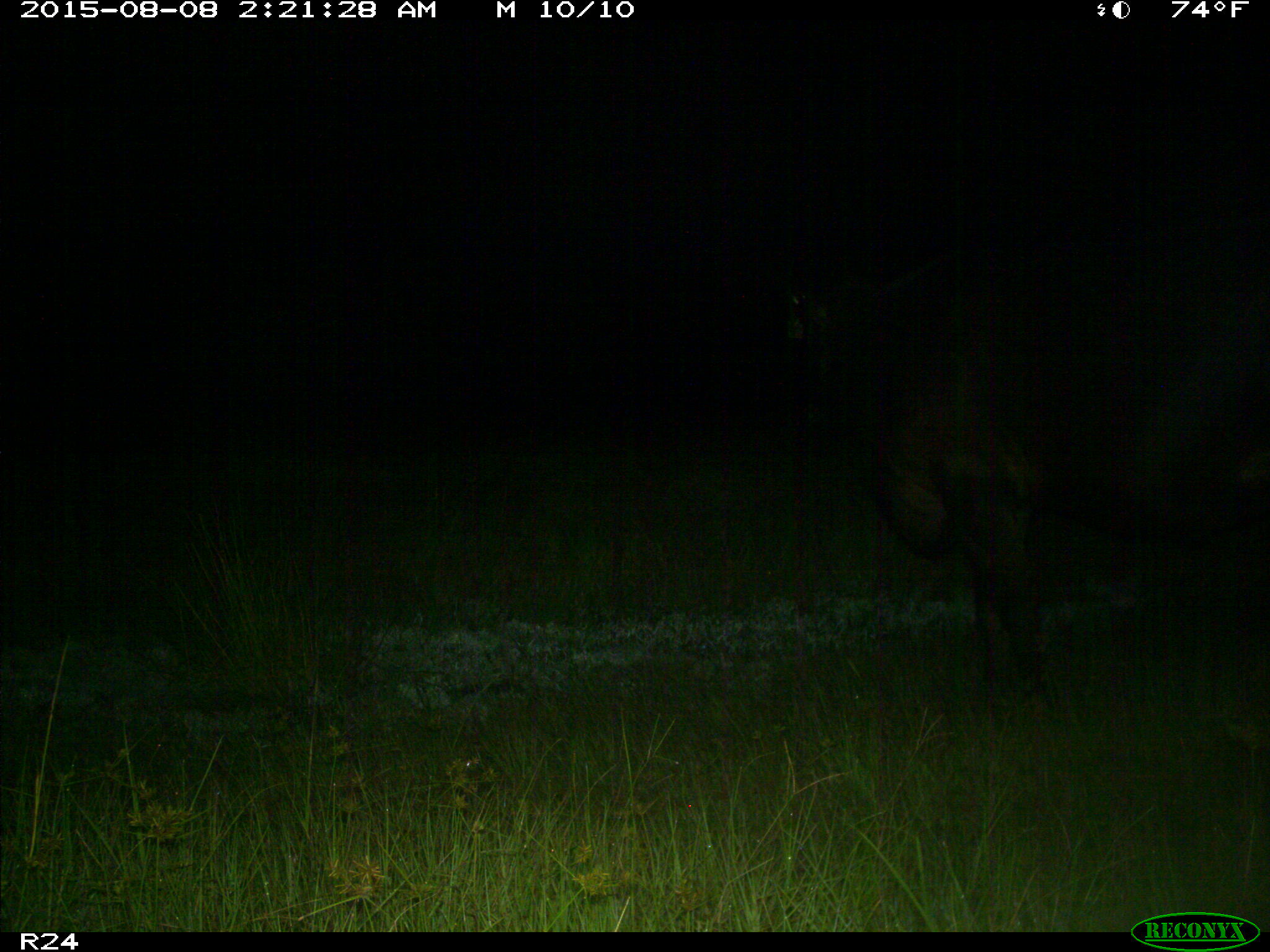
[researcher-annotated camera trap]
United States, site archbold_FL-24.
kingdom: Animalia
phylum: Chordata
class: Mammalia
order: Artiodactyla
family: Bovidae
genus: Bos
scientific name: Bos taurus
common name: domestic cow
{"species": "Bos taurus (domestic cow)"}